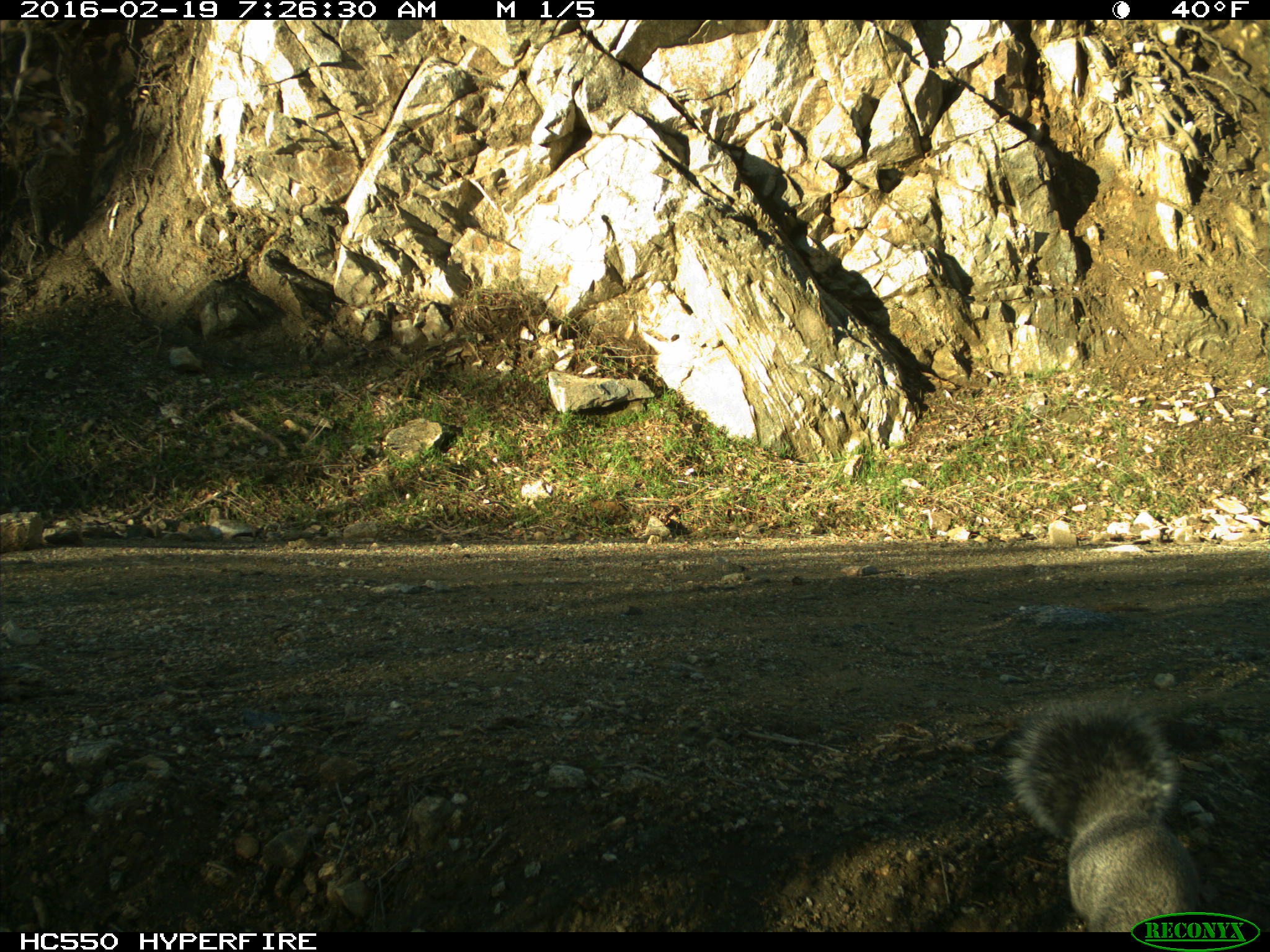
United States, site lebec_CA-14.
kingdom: Animalia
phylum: Chordata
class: Mammalia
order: Rodentia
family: Sciuridae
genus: Sciurus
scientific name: Sciurus carolinensis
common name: eastern gray squirrel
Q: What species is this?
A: Sciurus carolinensis (eastern gray squirrel).